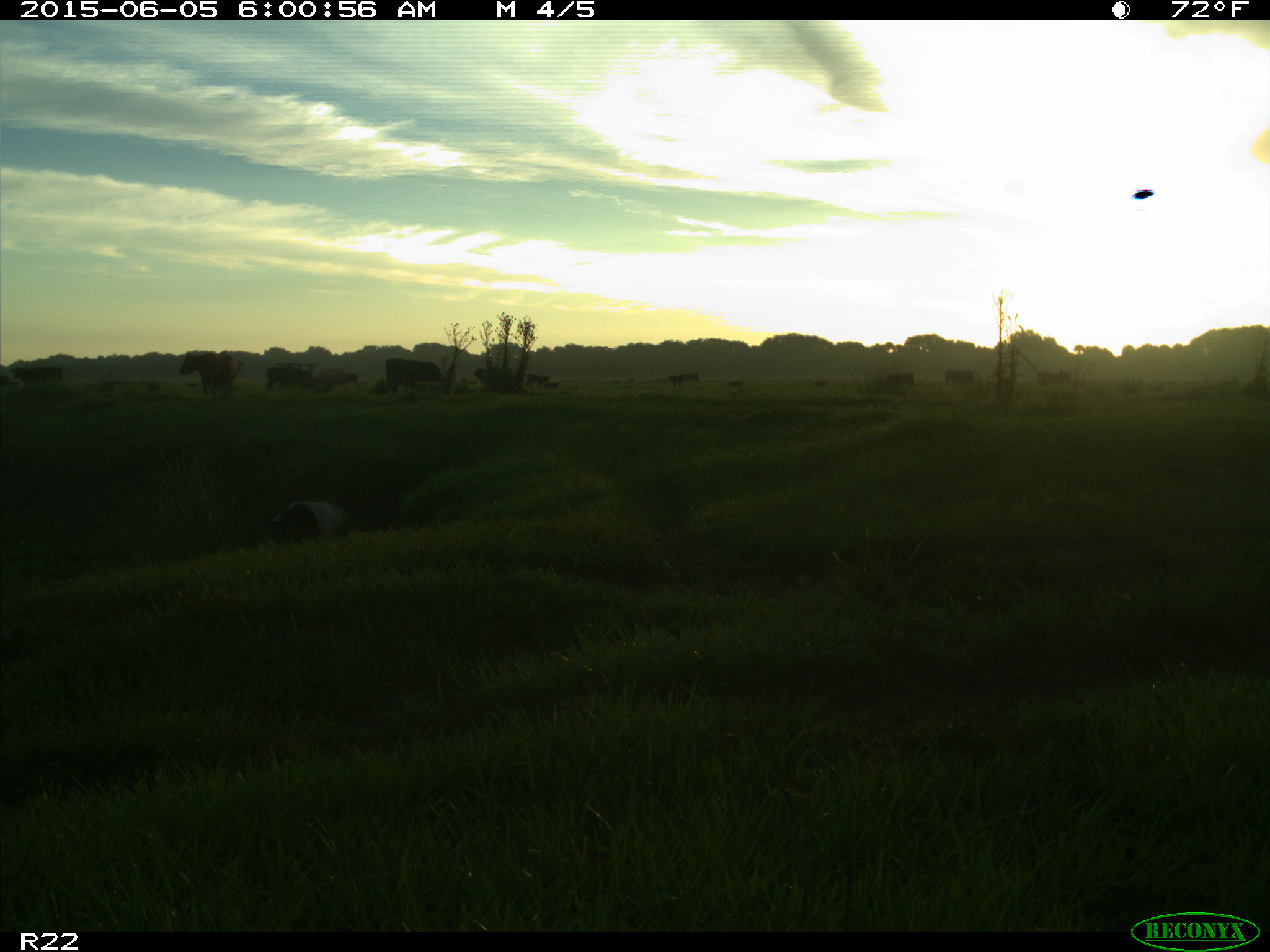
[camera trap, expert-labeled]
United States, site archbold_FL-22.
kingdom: Animalia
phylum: Chordata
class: Mammalia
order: Artiodactyla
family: Suidae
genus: Sus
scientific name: Sus scrofa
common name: wild boar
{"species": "Sus scrofa (wild boar)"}